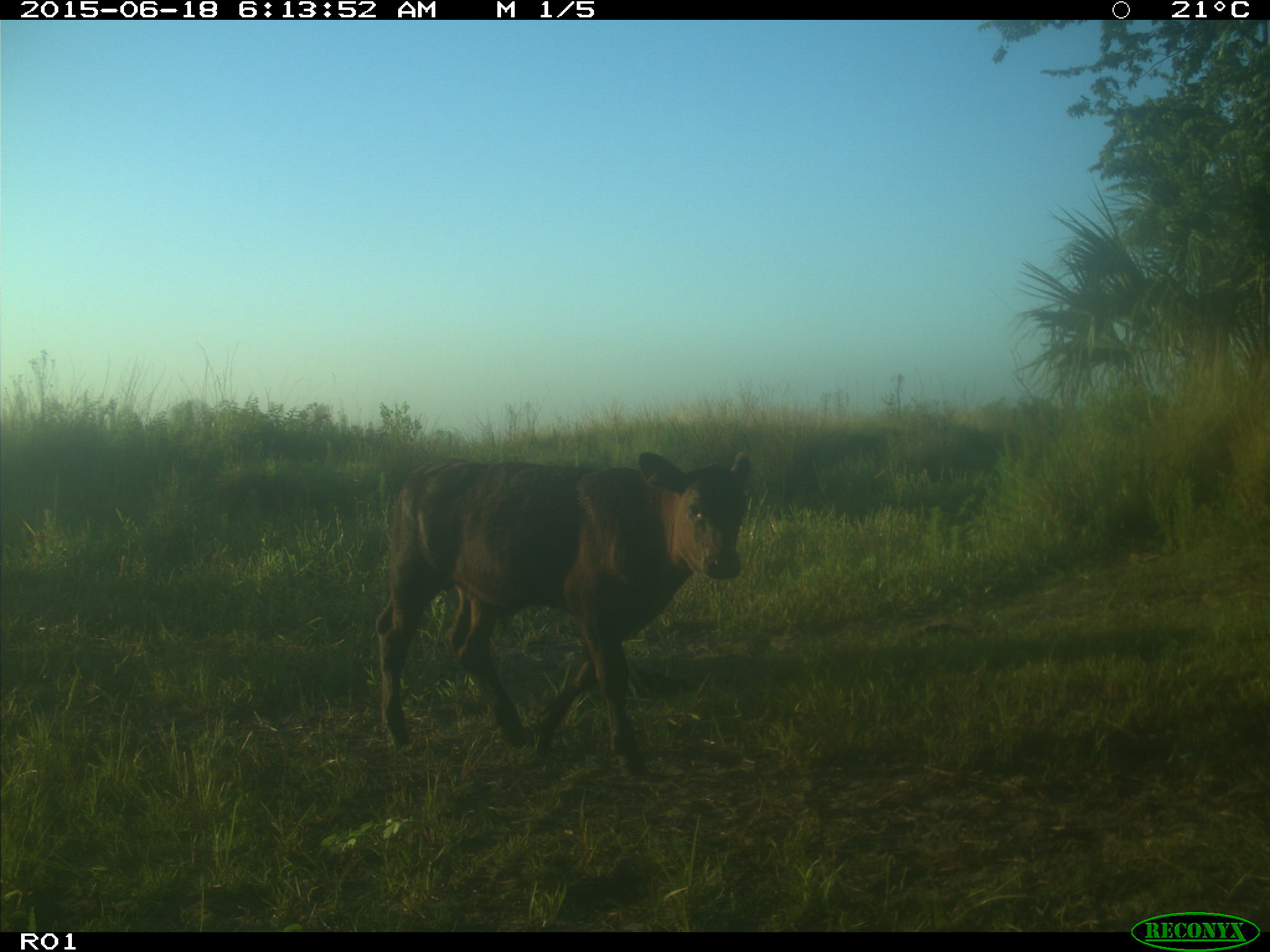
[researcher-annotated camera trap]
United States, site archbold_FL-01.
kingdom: Animalia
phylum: Chordata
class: Mammalia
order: Artiodactyla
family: Bovidae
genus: Bos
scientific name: Bos taurus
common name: domestic cow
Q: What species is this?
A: Bos taurus (domestic cow).